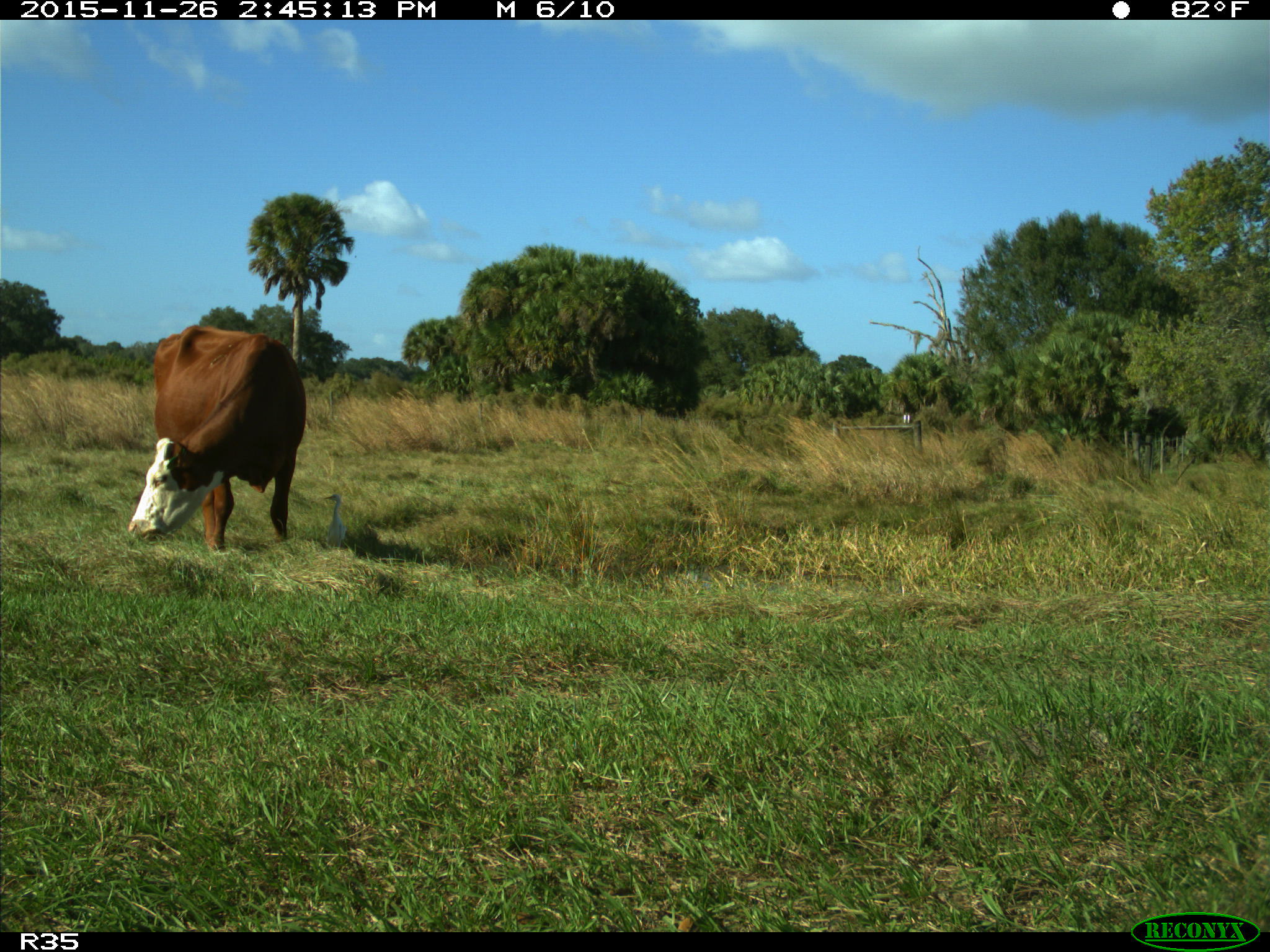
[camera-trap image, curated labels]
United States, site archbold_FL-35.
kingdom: Animalia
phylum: Chordata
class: Mammalia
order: Artiodactyla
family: Bovidae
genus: Bos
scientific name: Bos taurus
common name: domestic cow